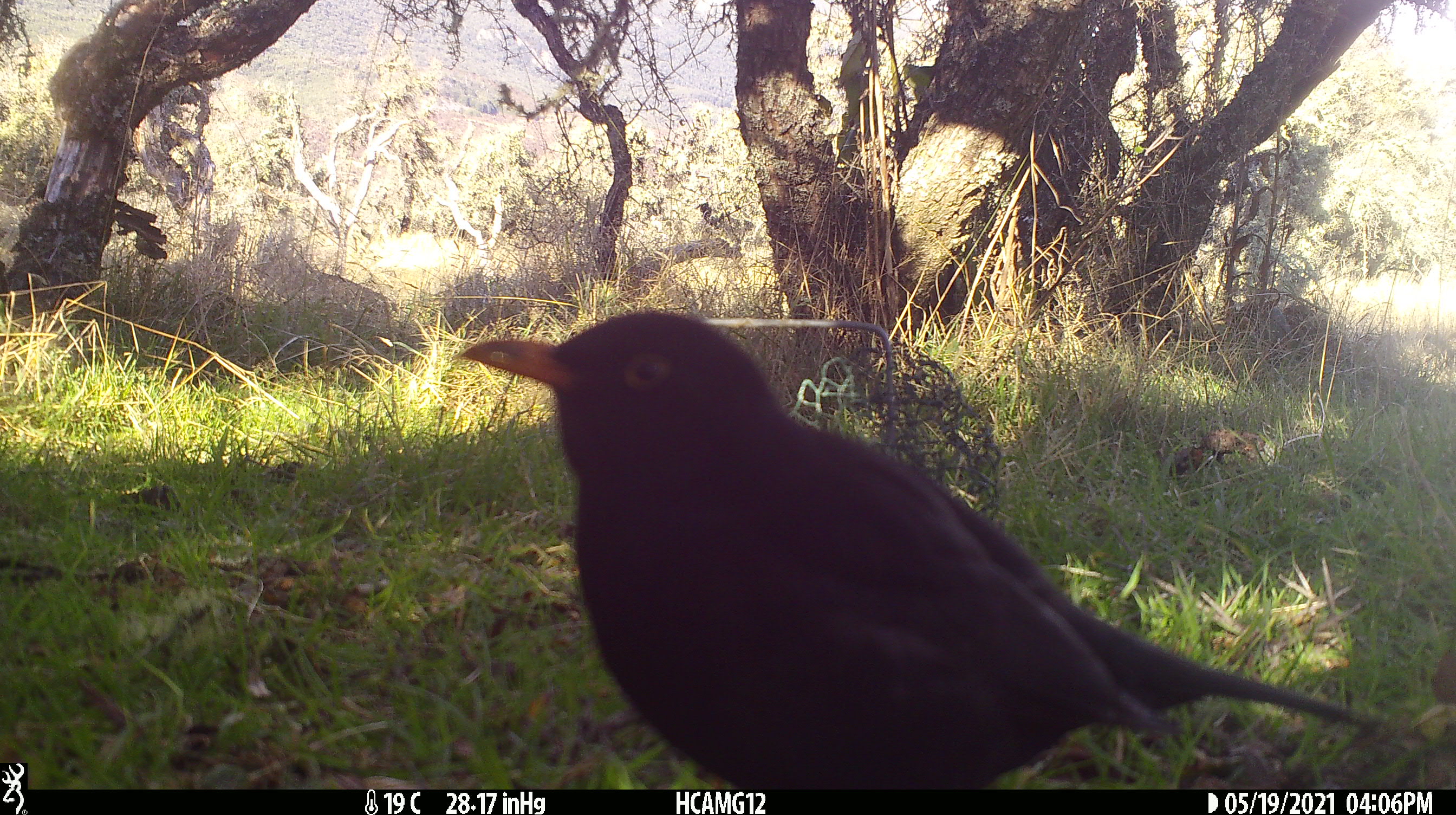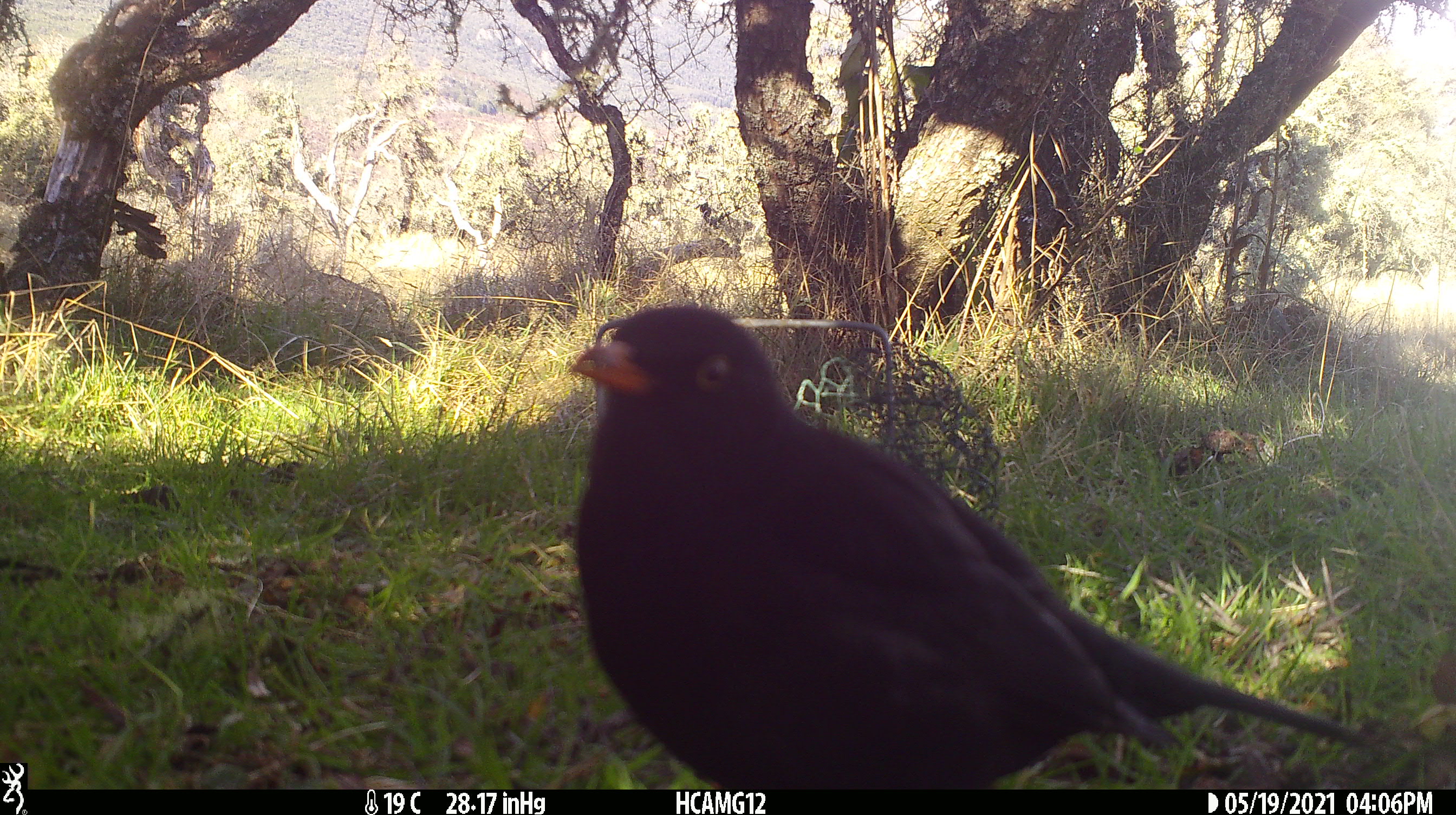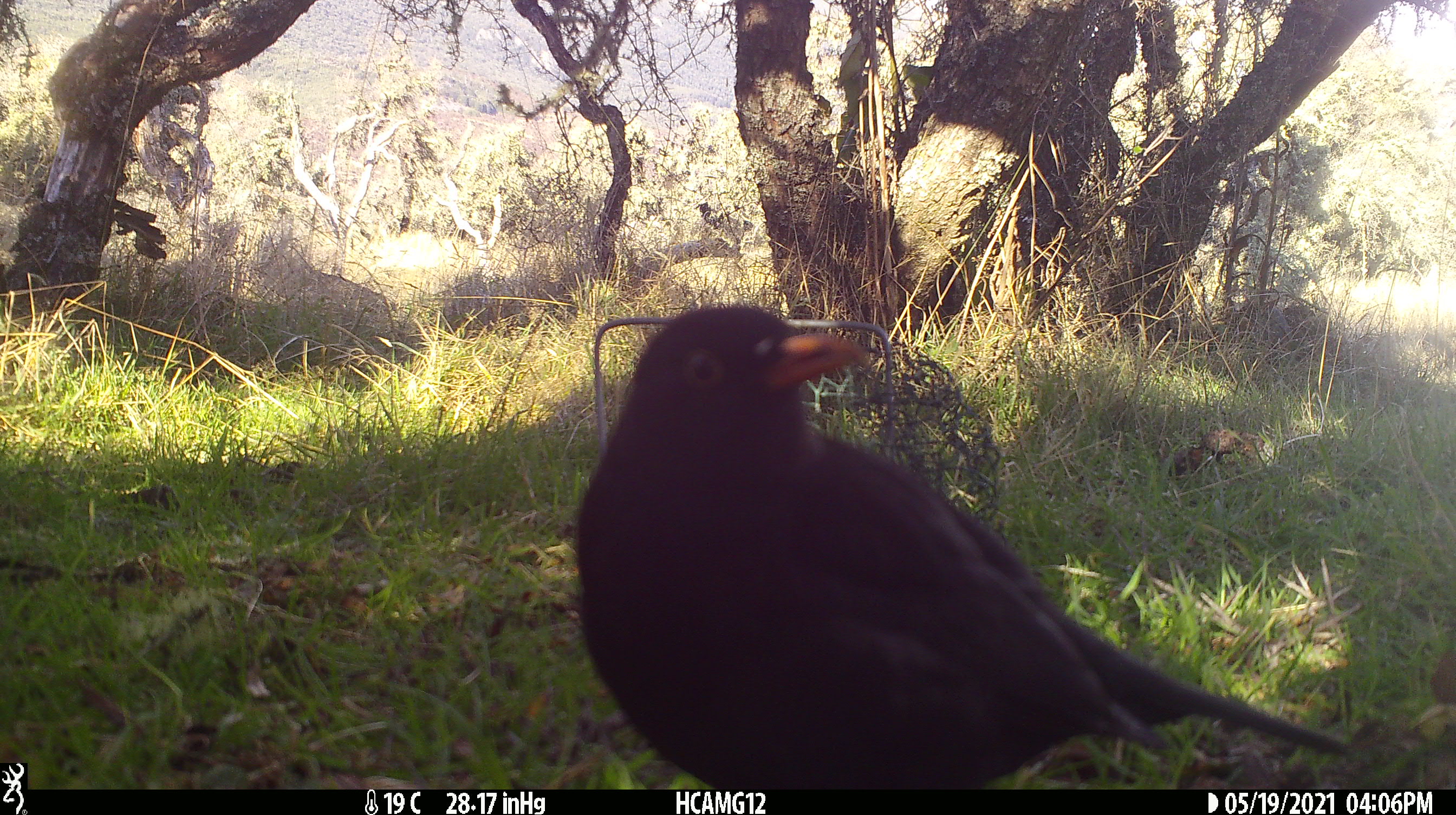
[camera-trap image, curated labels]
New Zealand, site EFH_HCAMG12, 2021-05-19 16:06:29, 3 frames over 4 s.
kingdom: Animalia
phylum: Chordata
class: Aves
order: Passeriformes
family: Turdidae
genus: Turdus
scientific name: Turdus merula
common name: eurasian blackbird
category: blackbird